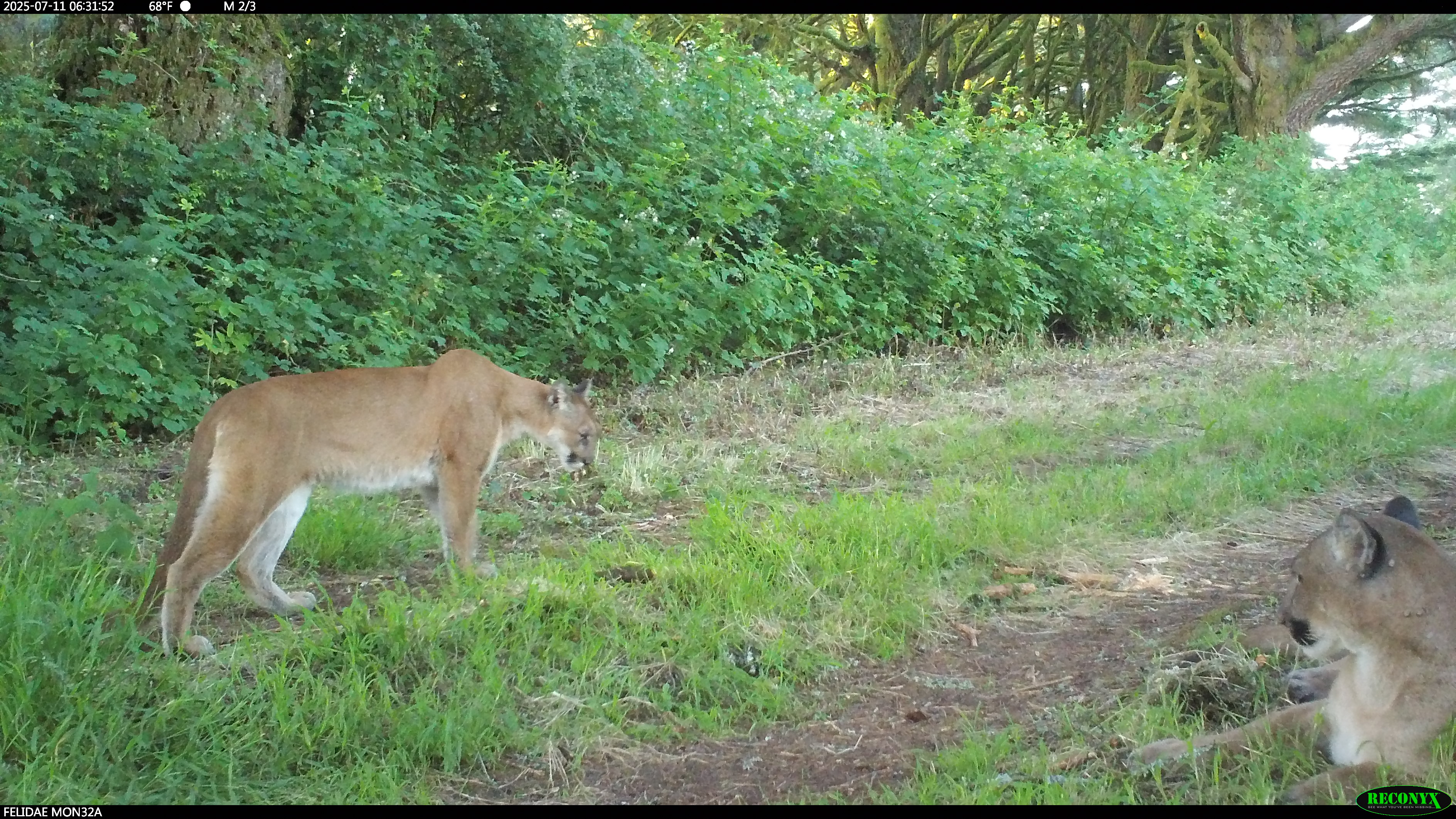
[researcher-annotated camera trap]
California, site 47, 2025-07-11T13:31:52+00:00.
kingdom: Animalia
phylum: Chordata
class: Mammalia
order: Carnivora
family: Felidae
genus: Puma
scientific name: Puma concolor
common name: puma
Puma (Puma concolor).